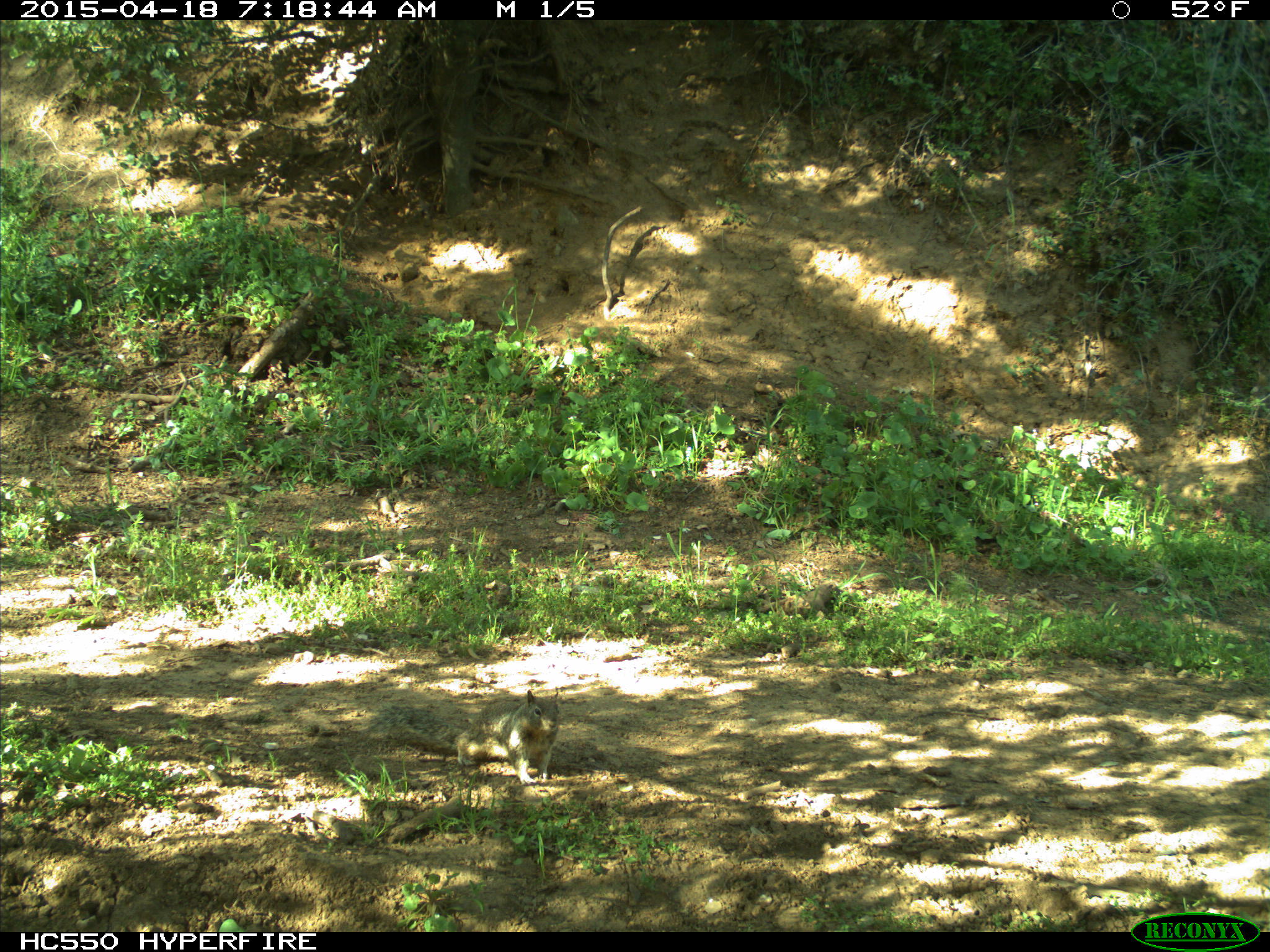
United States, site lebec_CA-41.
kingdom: Animalia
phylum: Chordata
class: Mammalia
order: Rodentia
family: Sciuridae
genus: Otospermophilus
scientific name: Otospermophilus beecheyi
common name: california ground squirrel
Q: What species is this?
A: Otospermophilus beecheyi (california ground squirrel).